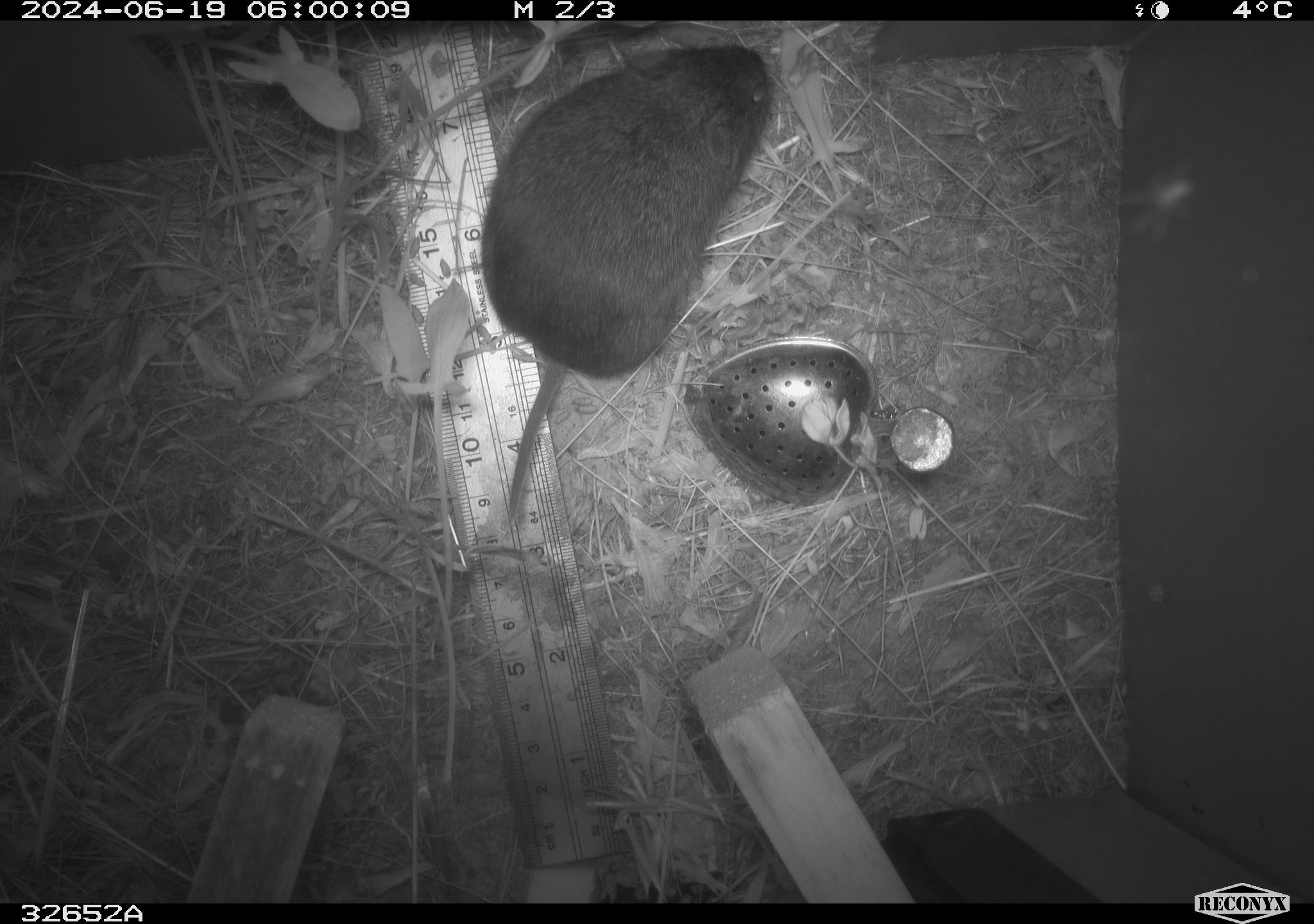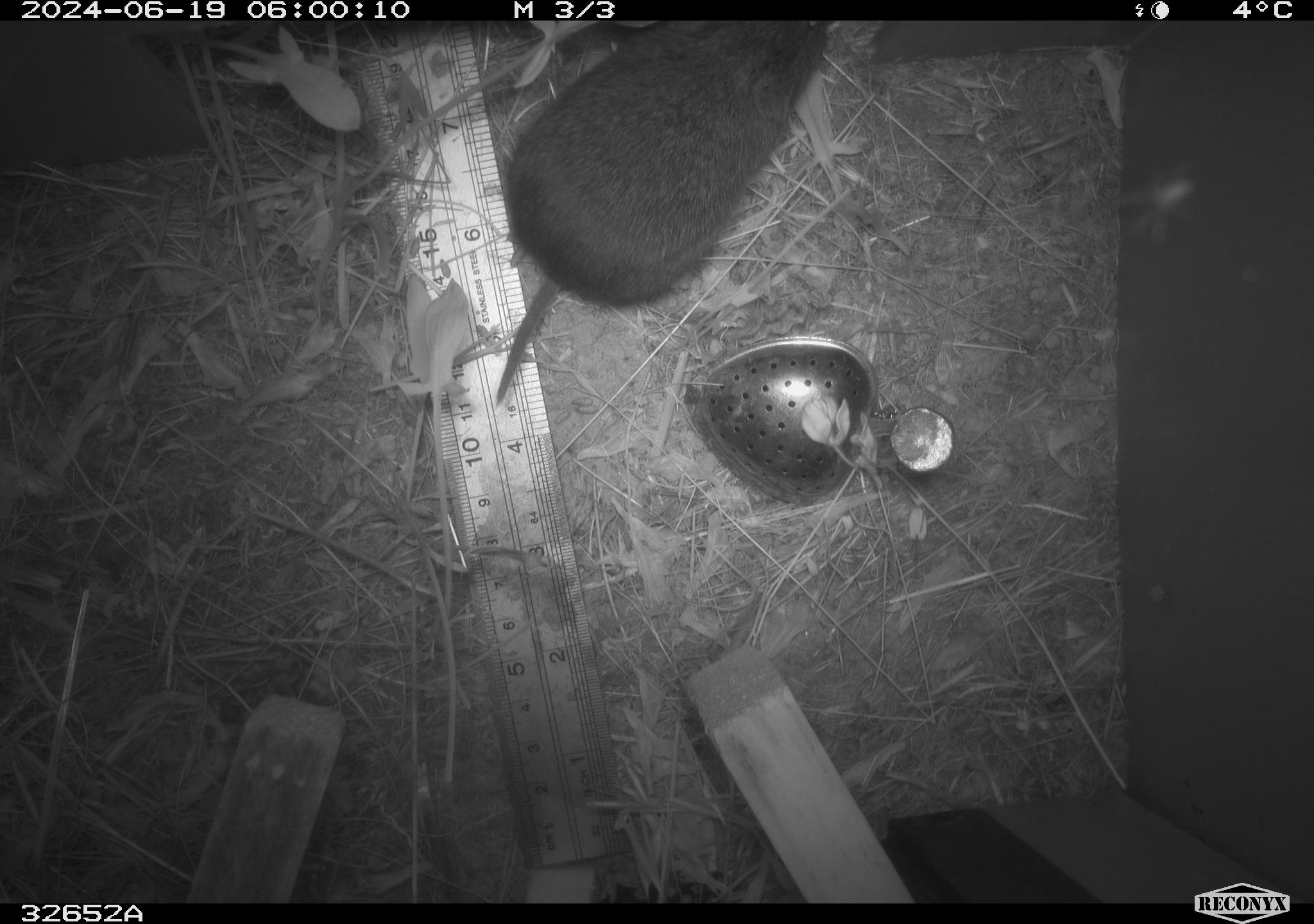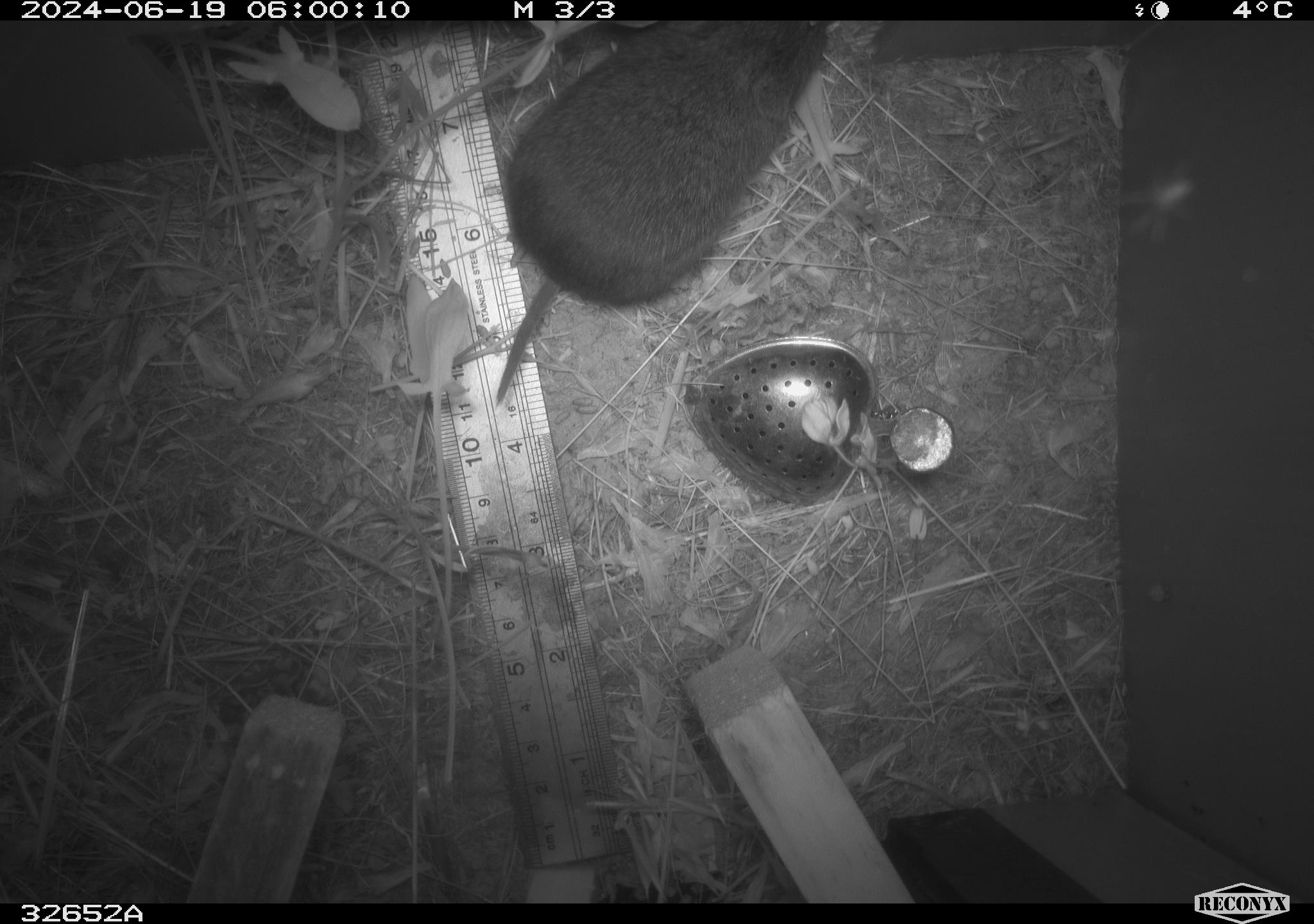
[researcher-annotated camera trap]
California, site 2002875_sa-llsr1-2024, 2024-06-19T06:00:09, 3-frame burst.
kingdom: Animalia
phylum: Chordata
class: Mammalia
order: Rodentia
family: Cricetidae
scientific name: Arvicolinae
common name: voles, lemmings, and muskrats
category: arvicolinae subfamily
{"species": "arvicolinae subfamily (voles, lemmings, and muskrats) (Arvicolinae)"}